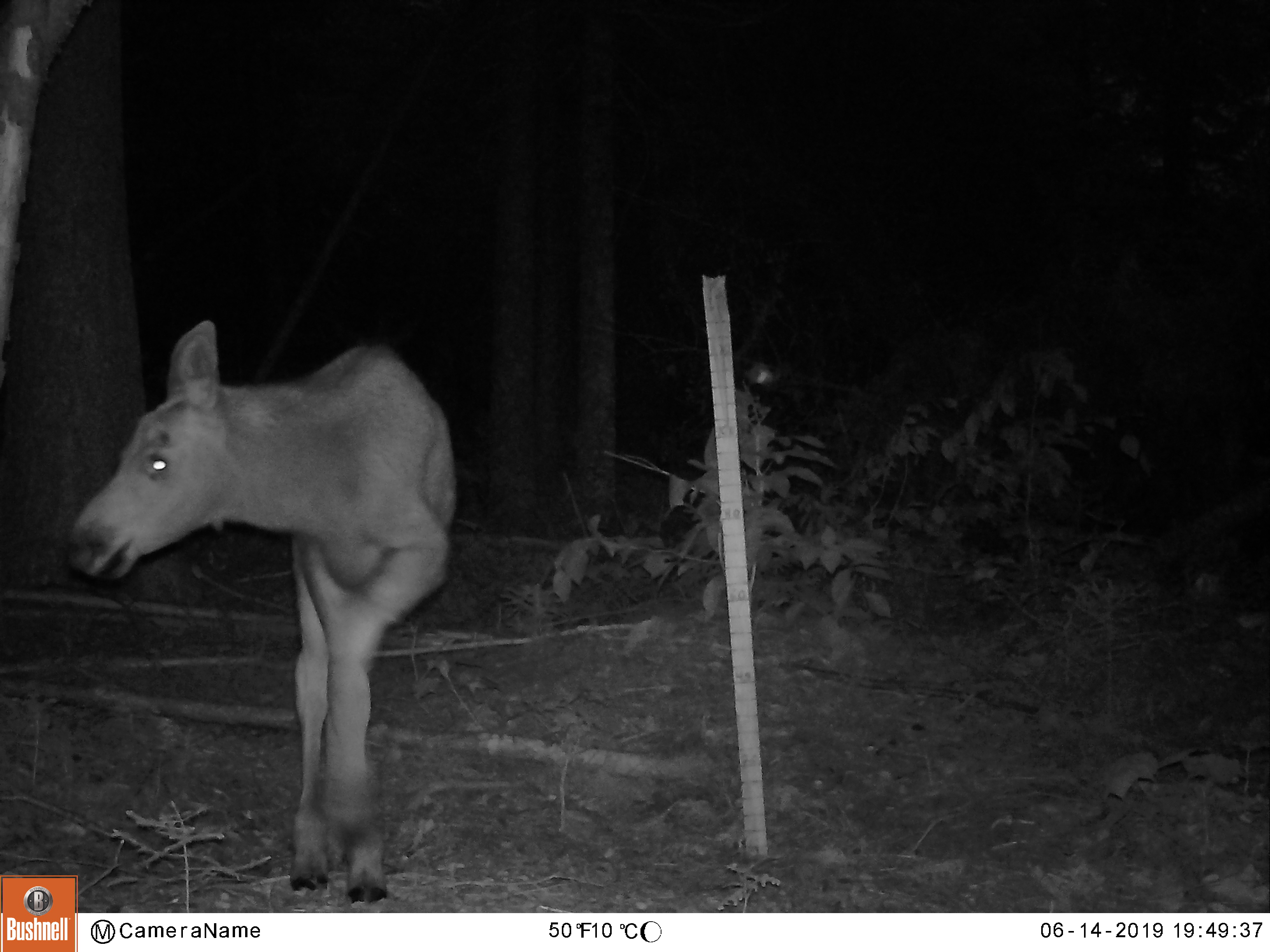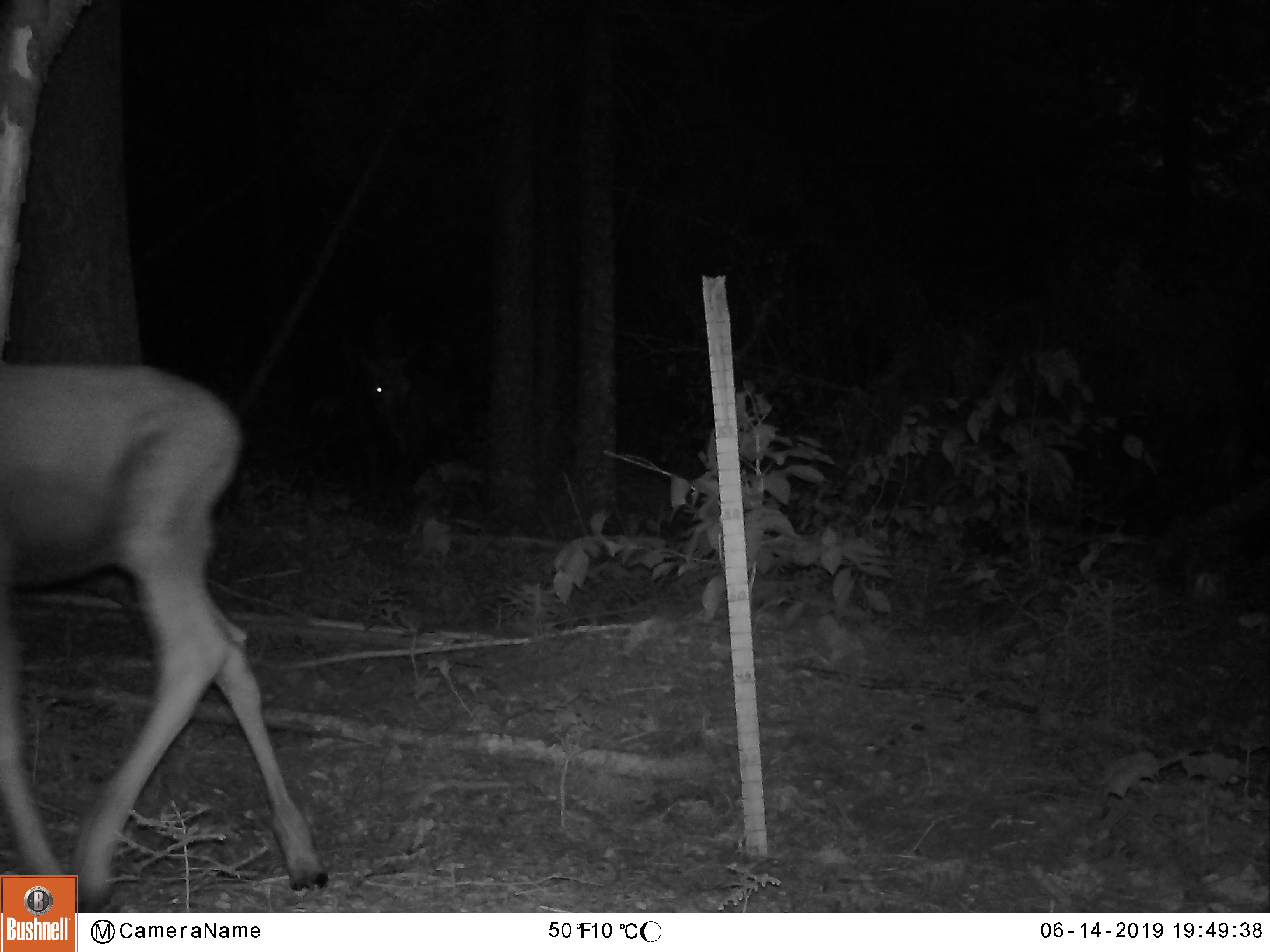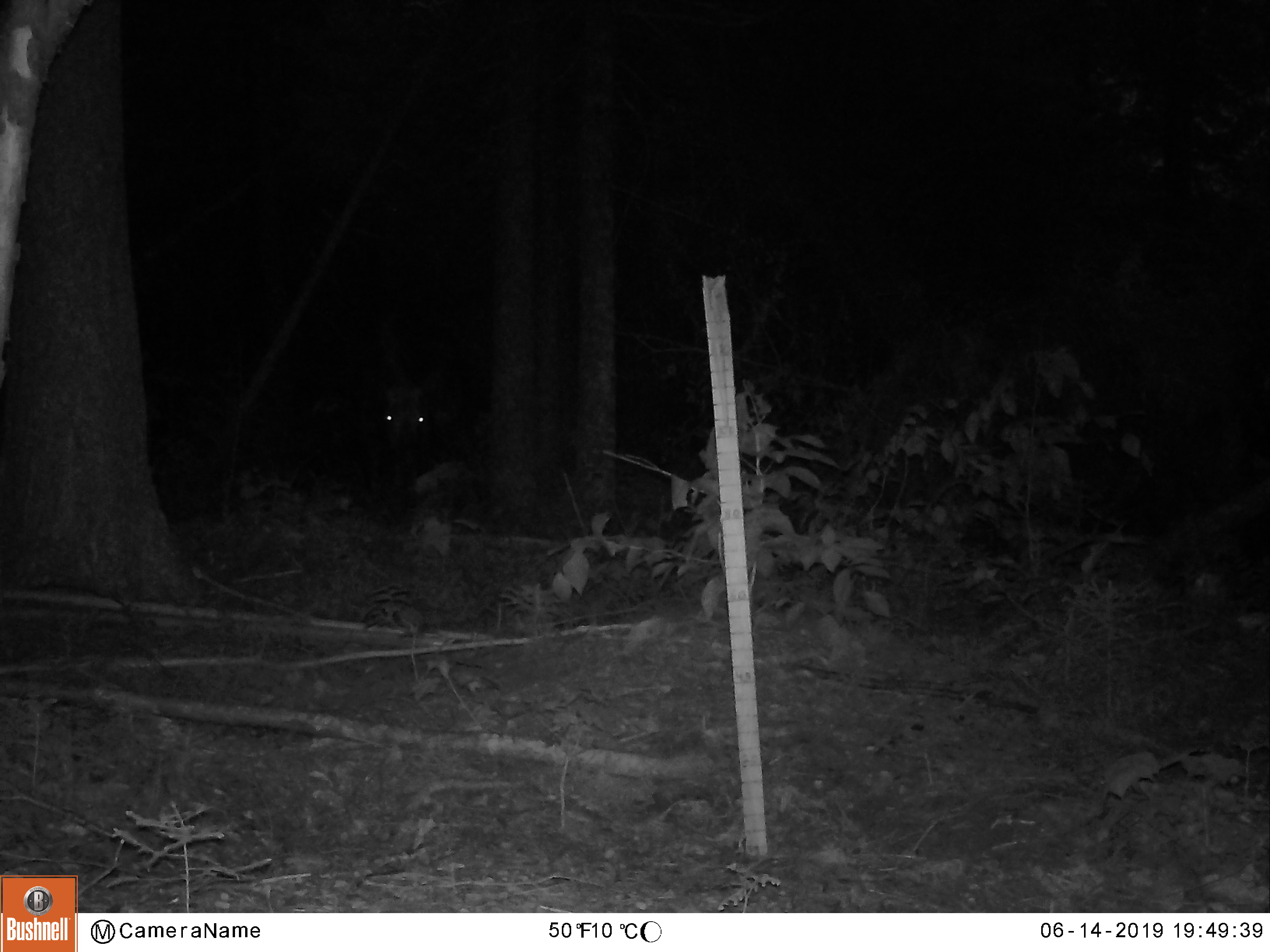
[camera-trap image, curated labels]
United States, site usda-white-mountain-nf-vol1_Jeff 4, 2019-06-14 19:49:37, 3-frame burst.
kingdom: Animalia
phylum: Chordata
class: Mammalia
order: Artiodactyla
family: Cervidae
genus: Alces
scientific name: Alces alces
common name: moose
Moose (Alces alces).